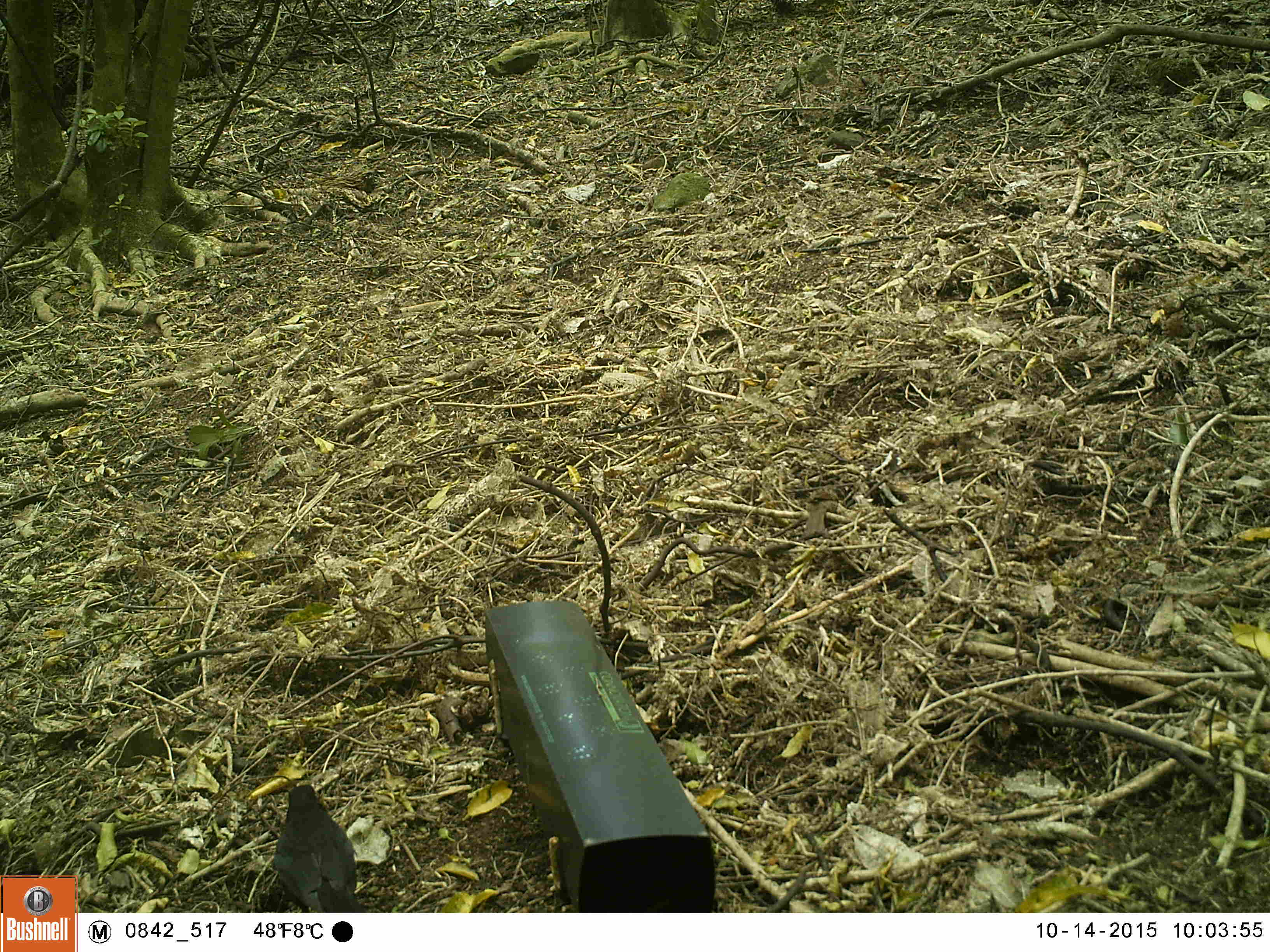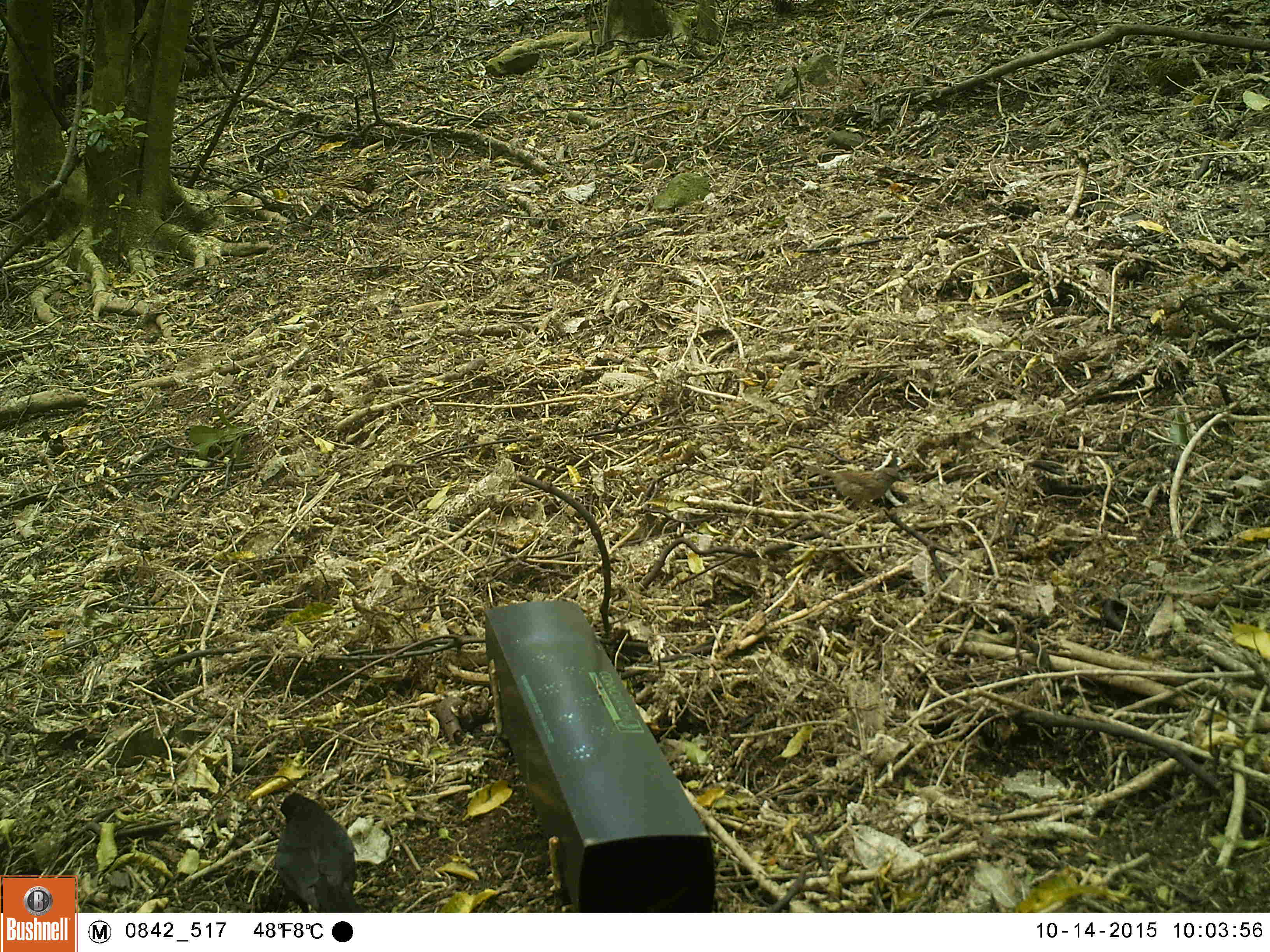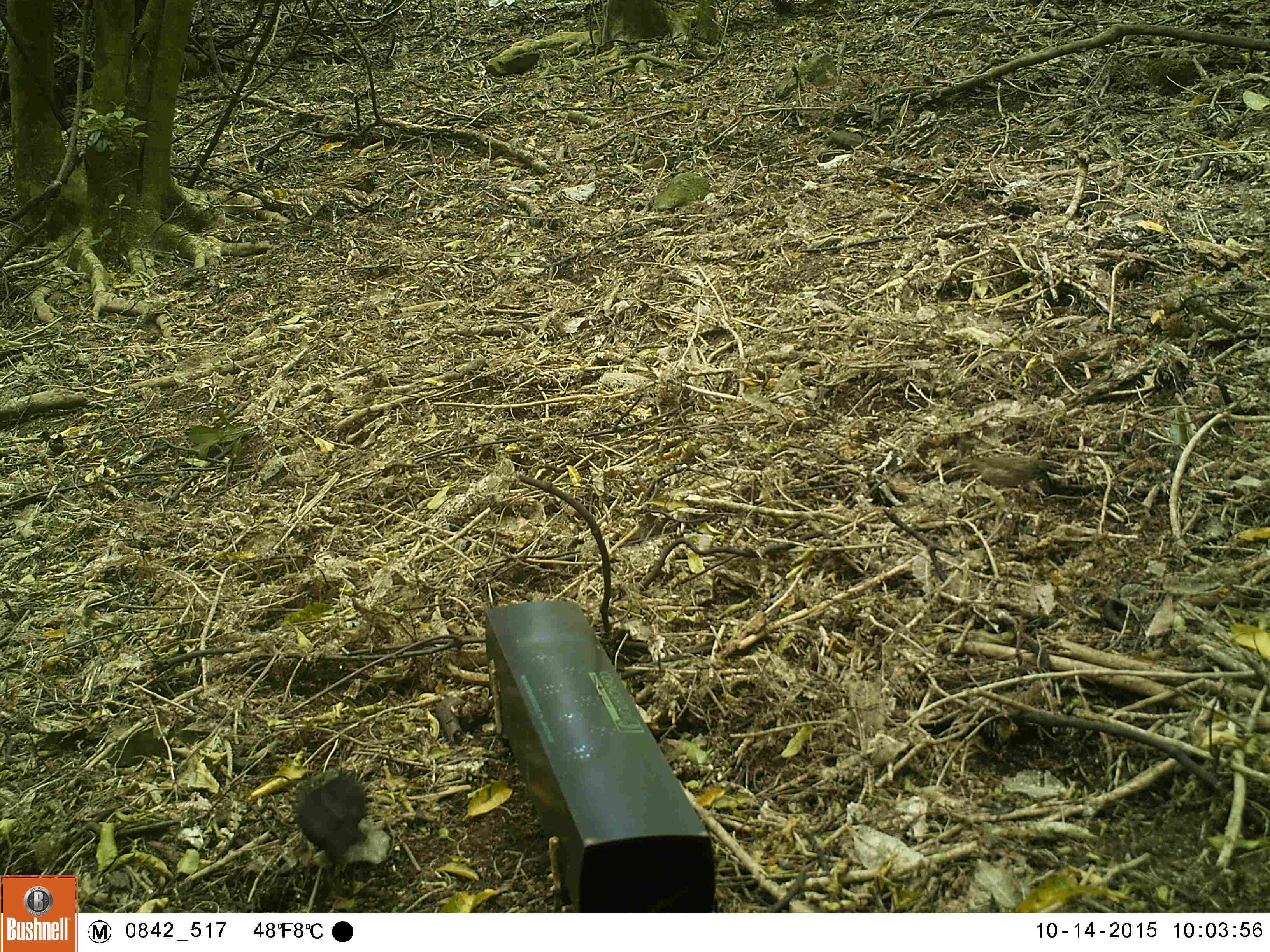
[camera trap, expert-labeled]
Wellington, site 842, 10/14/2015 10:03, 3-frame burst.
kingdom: Animalia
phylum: Chordata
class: Aves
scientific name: Aves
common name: bird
Bird (Aves).